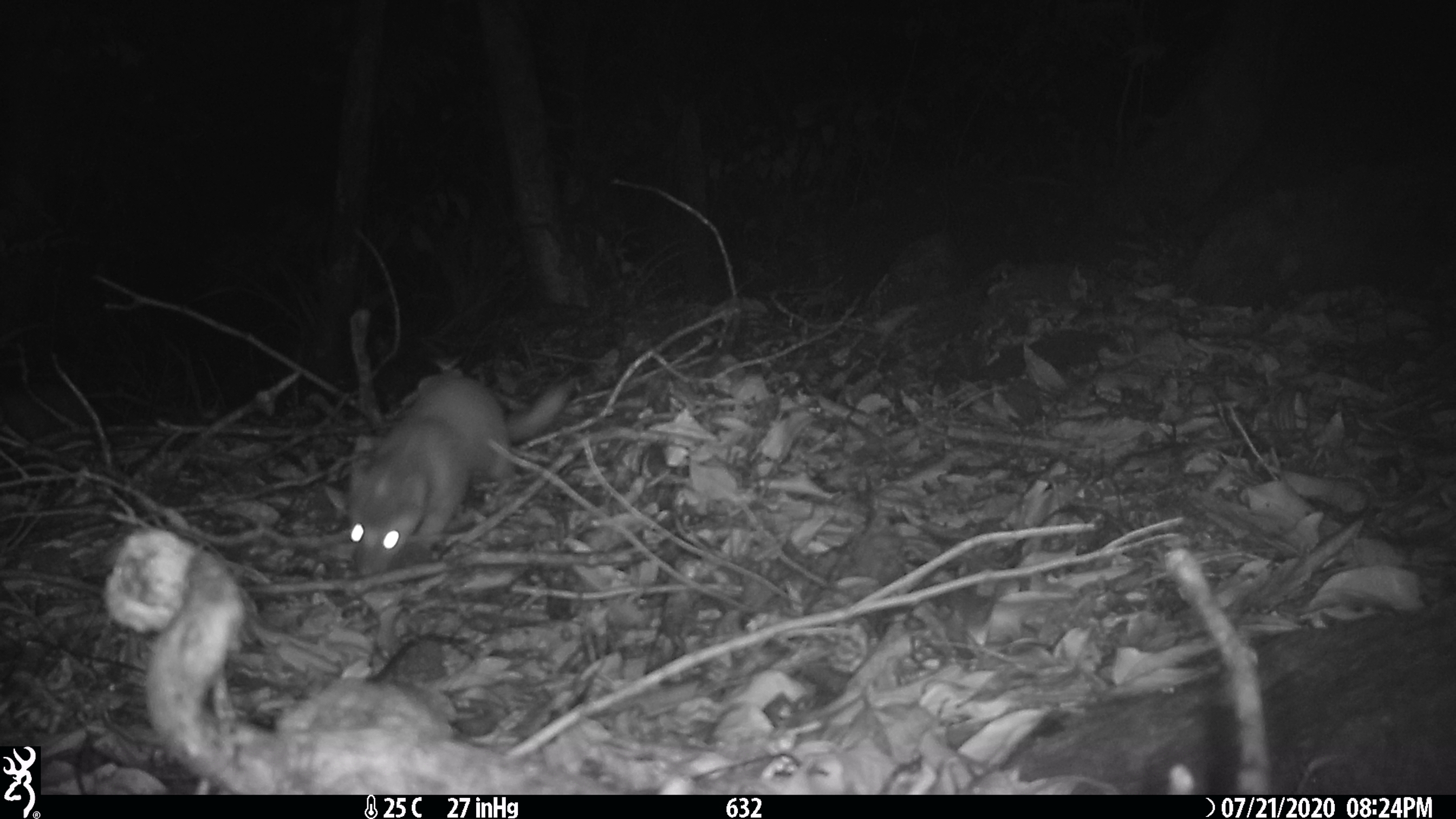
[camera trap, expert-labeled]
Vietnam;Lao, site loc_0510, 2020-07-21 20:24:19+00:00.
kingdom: Animalia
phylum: Chordata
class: Mammalia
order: Carnivora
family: Mustelidae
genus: Melogale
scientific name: Melogale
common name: ferret badger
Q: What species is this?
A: Ferret badger (Melogale).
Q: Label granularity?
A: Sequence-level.